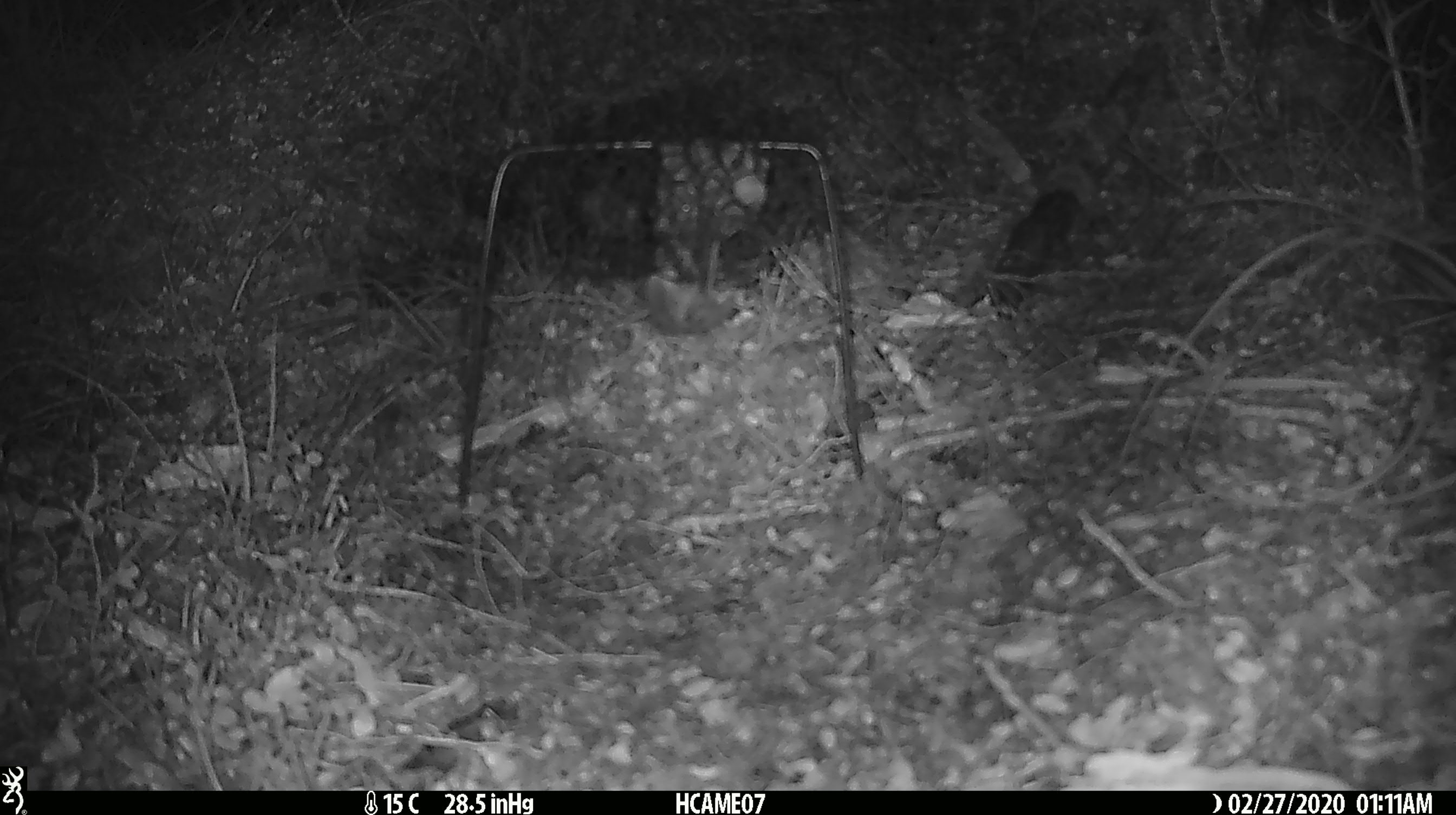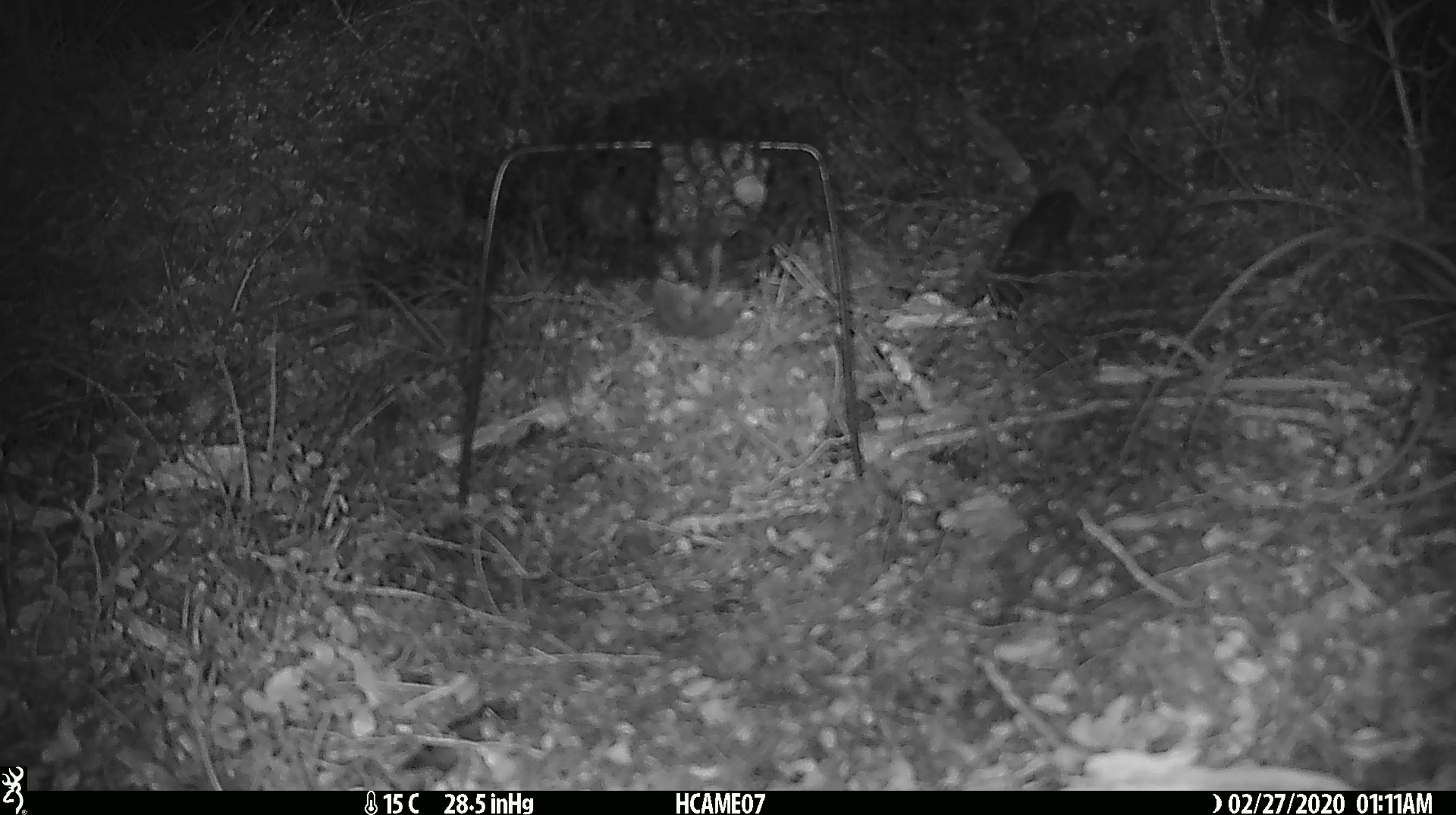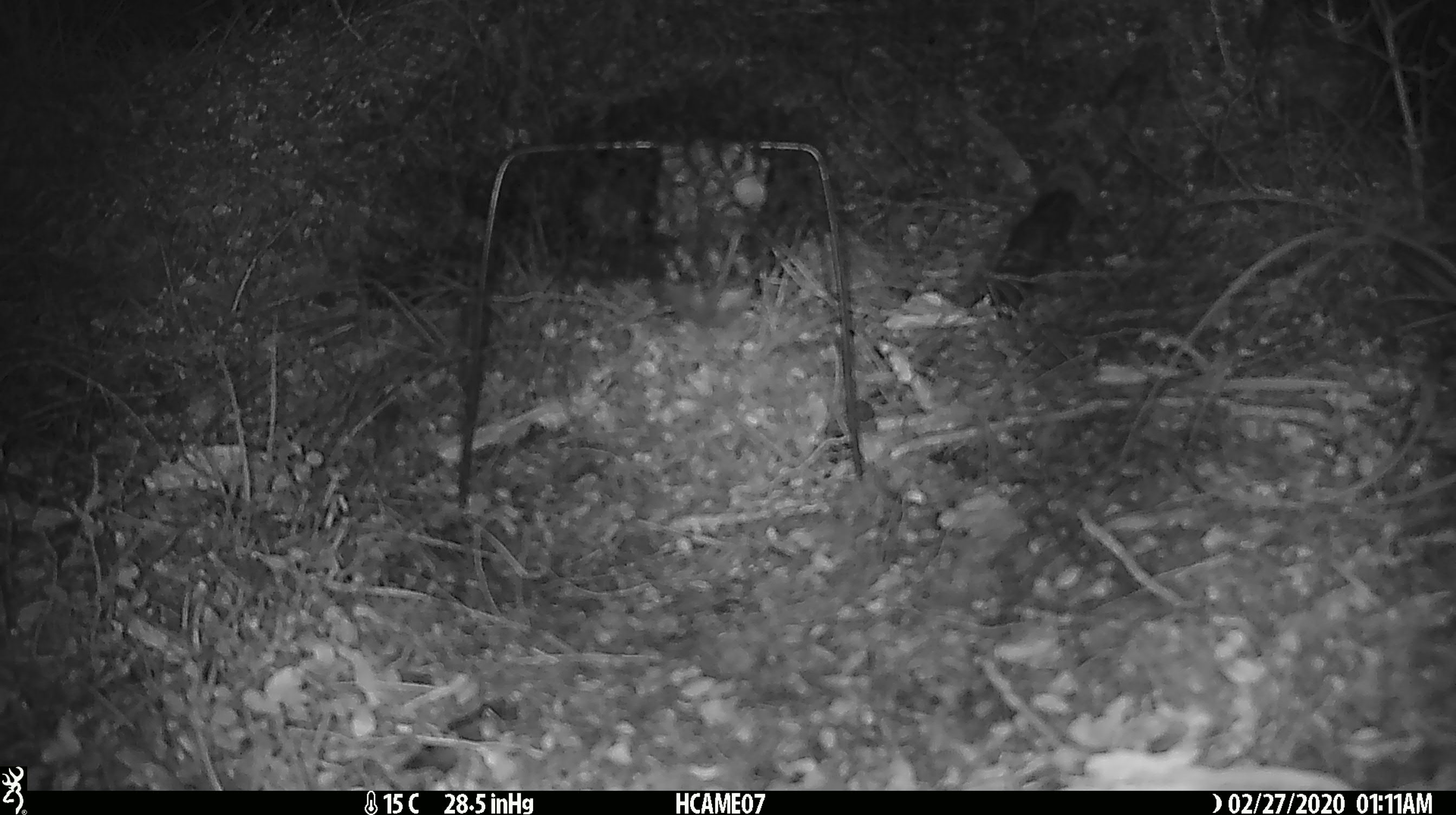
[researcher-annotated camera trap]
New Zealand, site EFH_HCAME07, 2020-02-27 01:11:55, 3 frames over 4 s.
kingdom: Animalia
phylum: Chordata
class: Mammalia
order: Rodentia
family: Muridae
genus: Mus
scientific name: Mus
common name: mouse